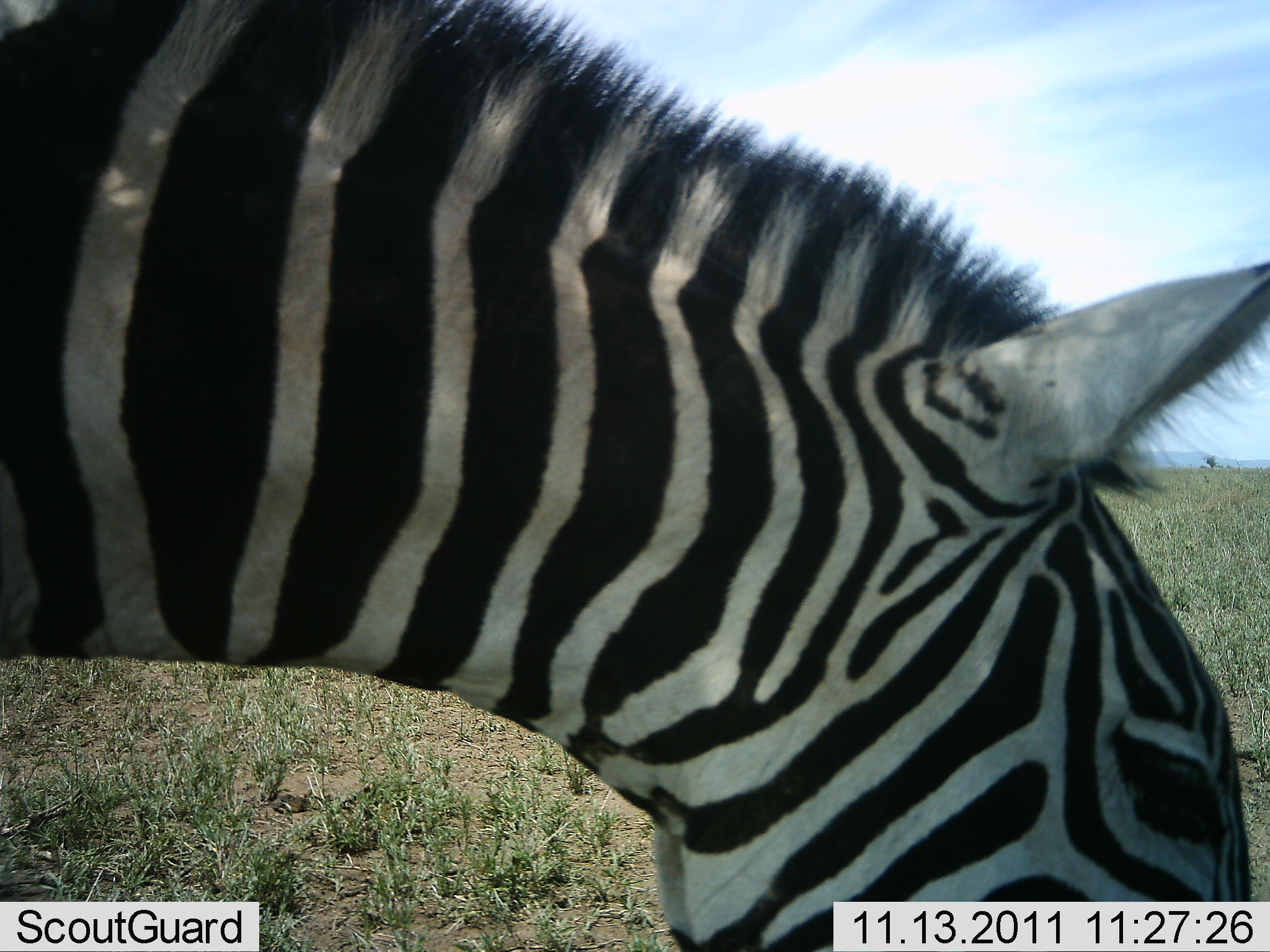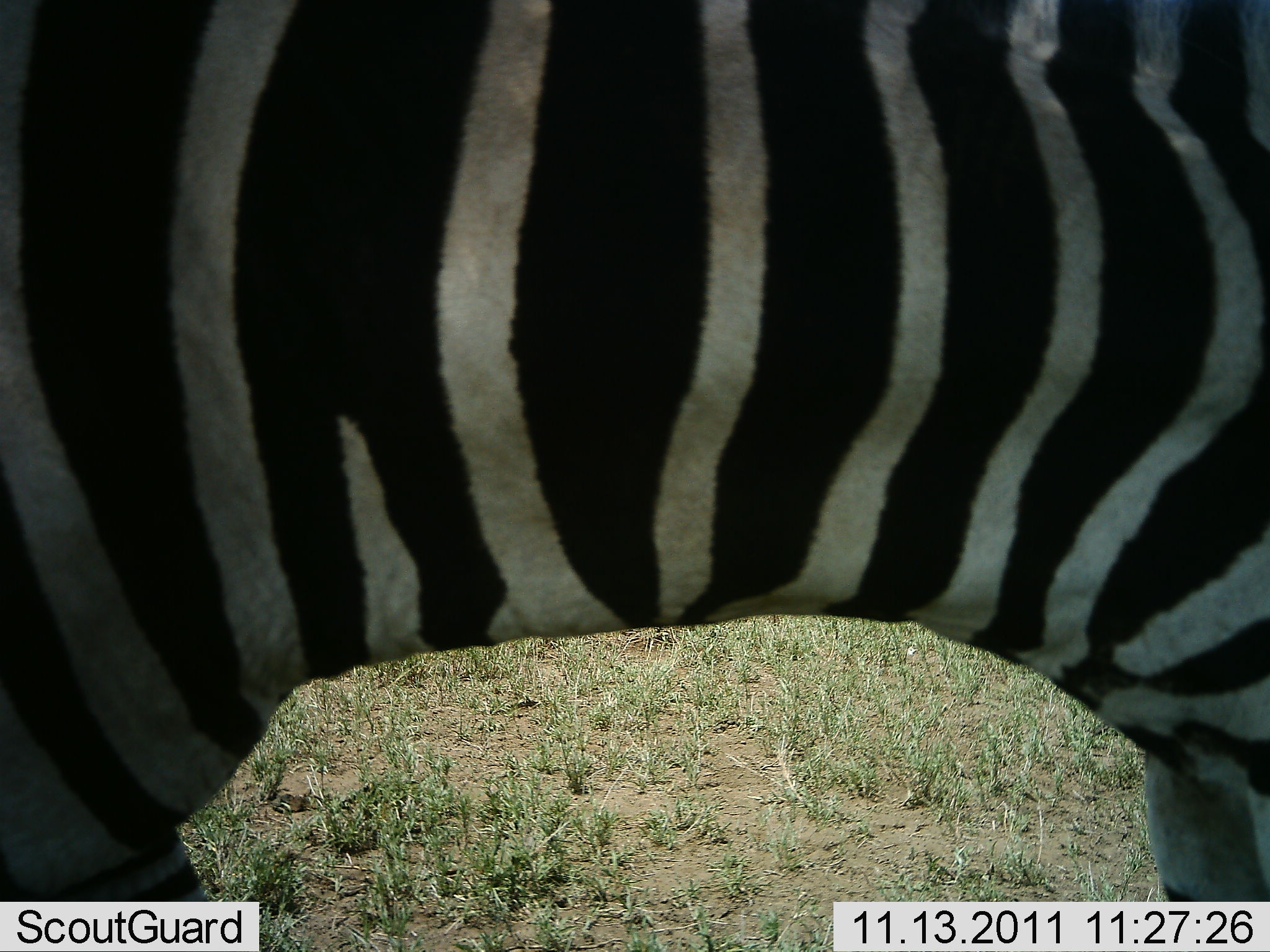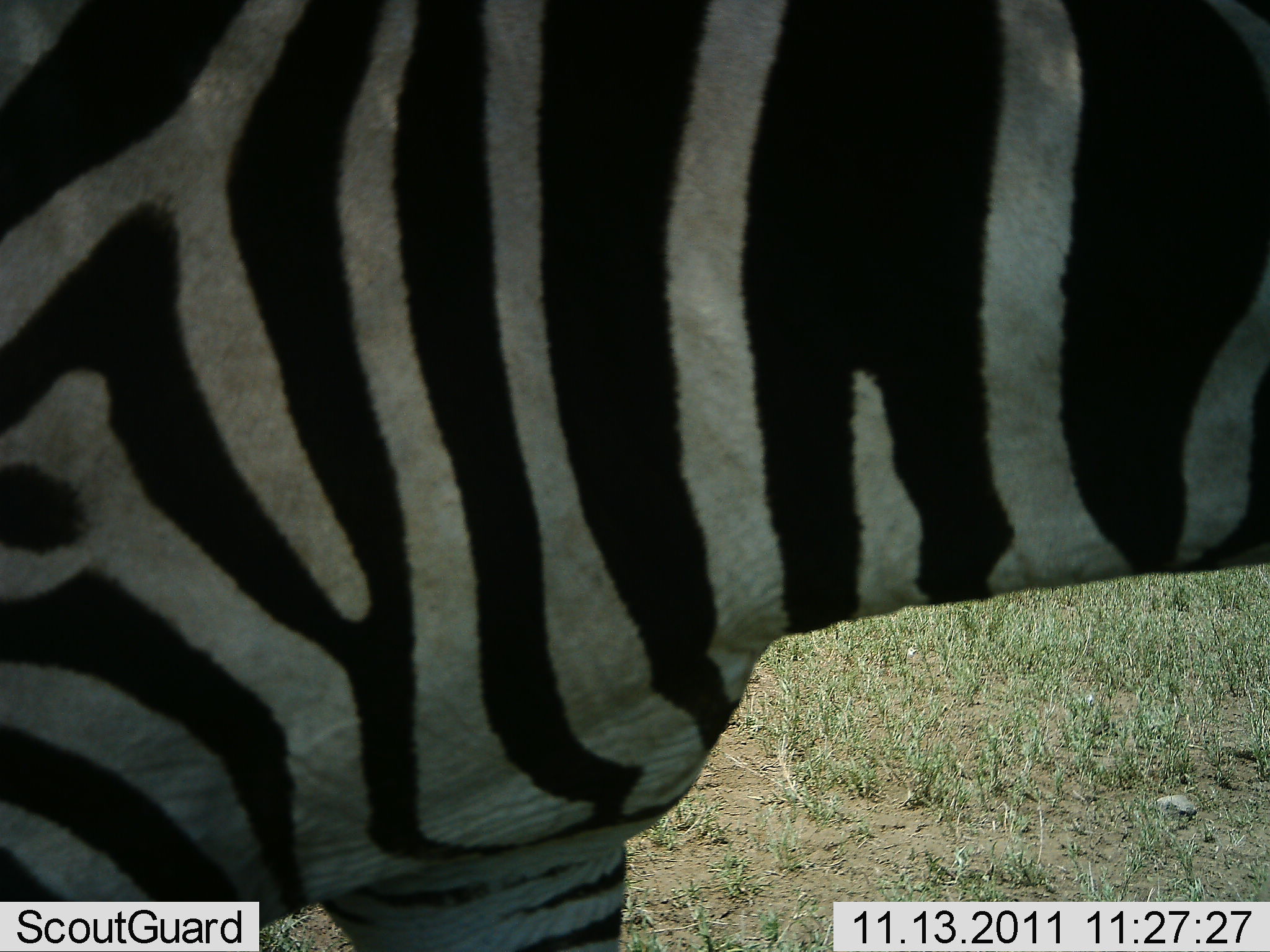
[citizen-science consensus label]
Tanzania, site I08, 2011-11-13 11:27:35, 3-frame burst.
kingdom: Animalia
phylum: Chordata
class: Mammalia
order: Perissodactyla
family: Equidae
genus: Equus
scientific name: Equus quagga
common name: plains zebra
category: zebra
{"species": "zebra (plains zebra) (Equus quagga)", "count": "1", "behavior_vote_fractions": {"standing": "30%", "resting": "0%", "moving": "30%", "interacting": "0%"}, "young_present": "0%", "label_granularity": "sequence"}